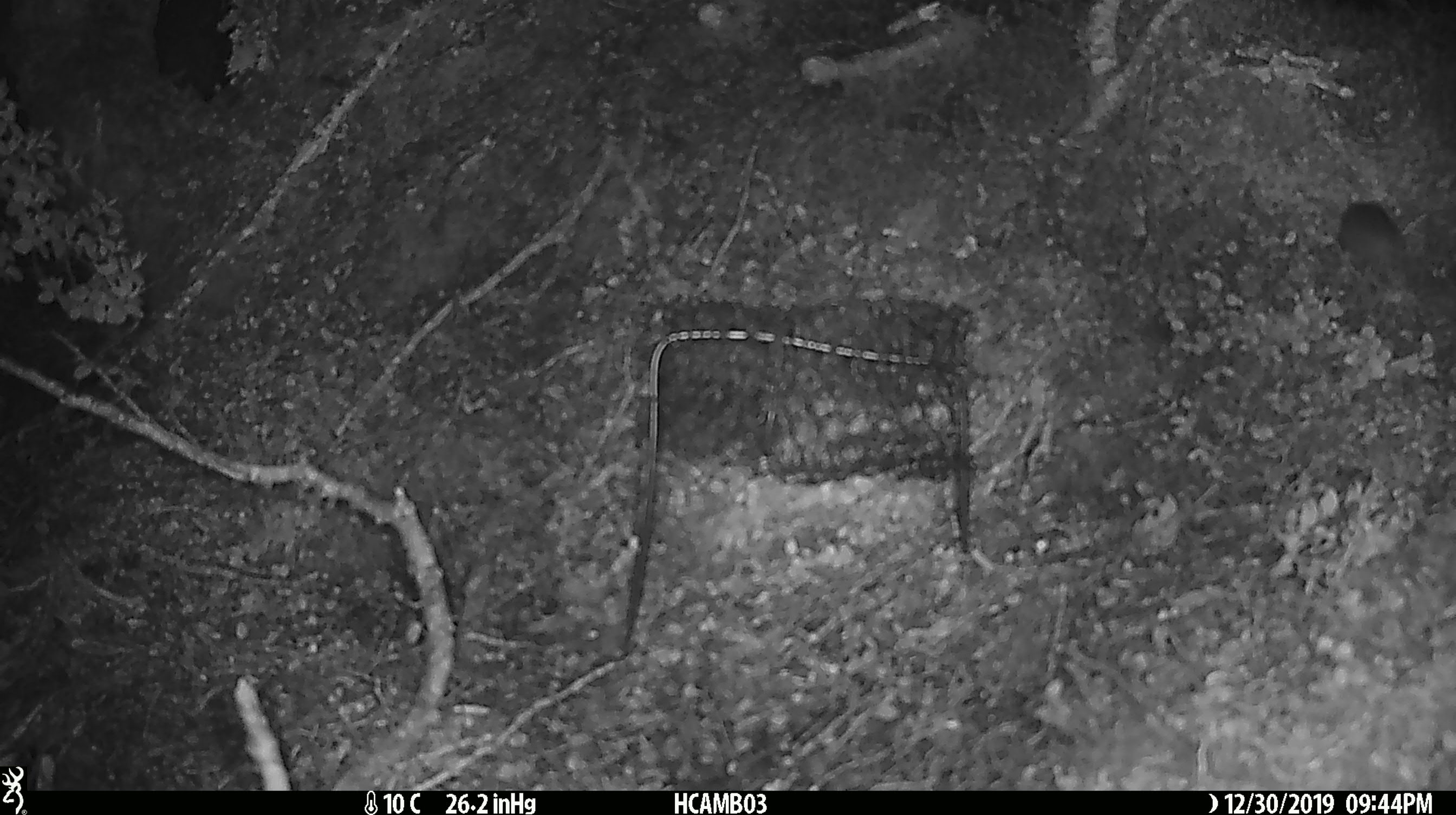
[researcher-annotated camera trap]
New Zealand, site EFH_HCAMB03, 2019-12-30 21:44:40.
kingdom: Animalia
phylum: Chordata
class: Mammalia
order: Rodentia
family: Muridae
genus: Mus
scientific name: Mus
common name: mouse